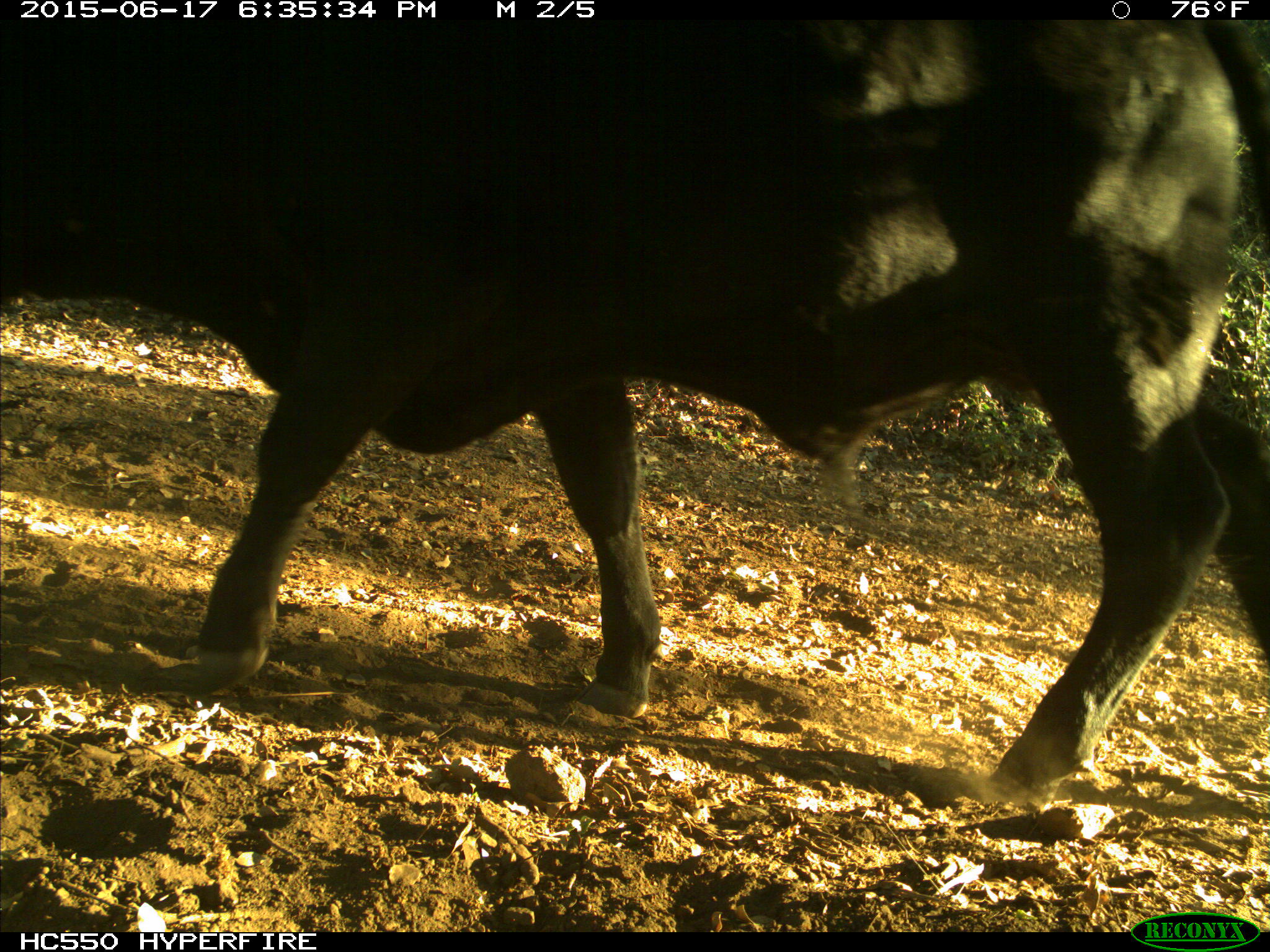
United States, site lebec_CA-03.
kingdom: Animalia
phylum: Chordata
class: Mammalia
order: Artiodactyla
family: Bovidae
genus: Bos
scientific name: Bos taurus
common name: domestic cow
Bos taurus (domestic cow).